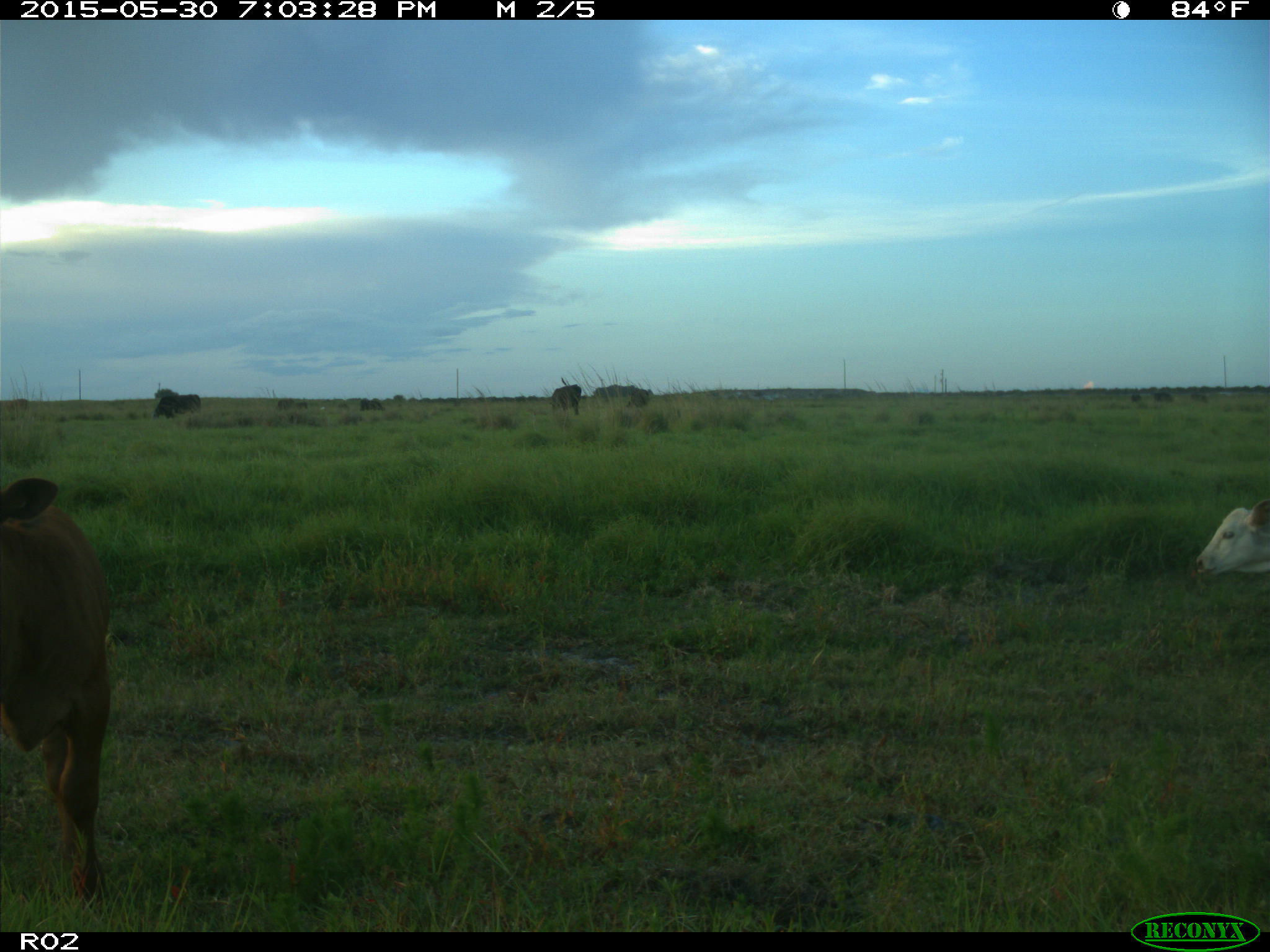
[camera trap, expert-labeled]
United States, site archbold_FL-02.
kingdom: Animalia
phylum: Chordata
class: Mammalia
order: Artiodactyla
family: Bovidae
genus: Bos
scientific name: Bos taurus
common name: domestic cow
Bos taurus (domestic cow).